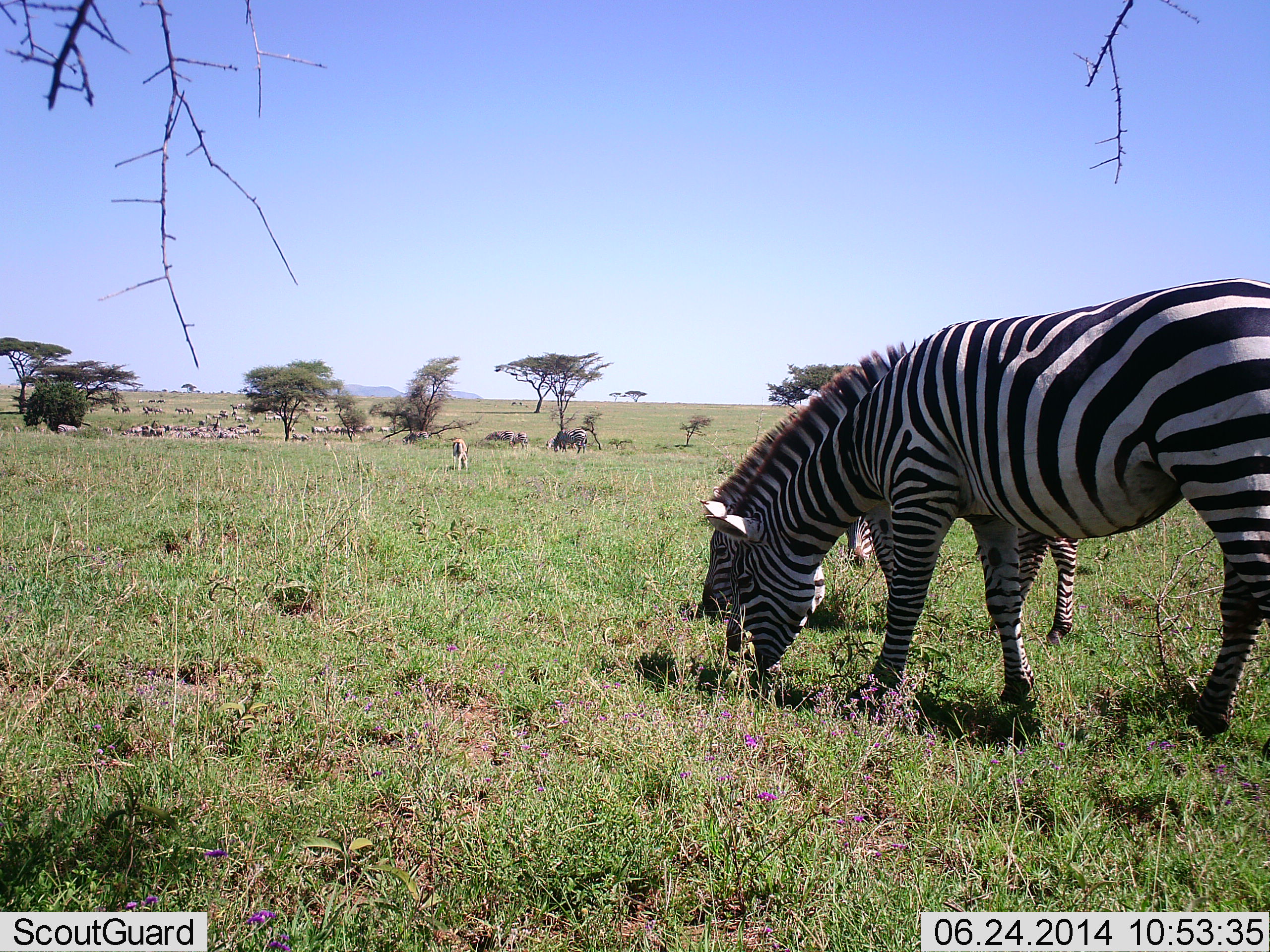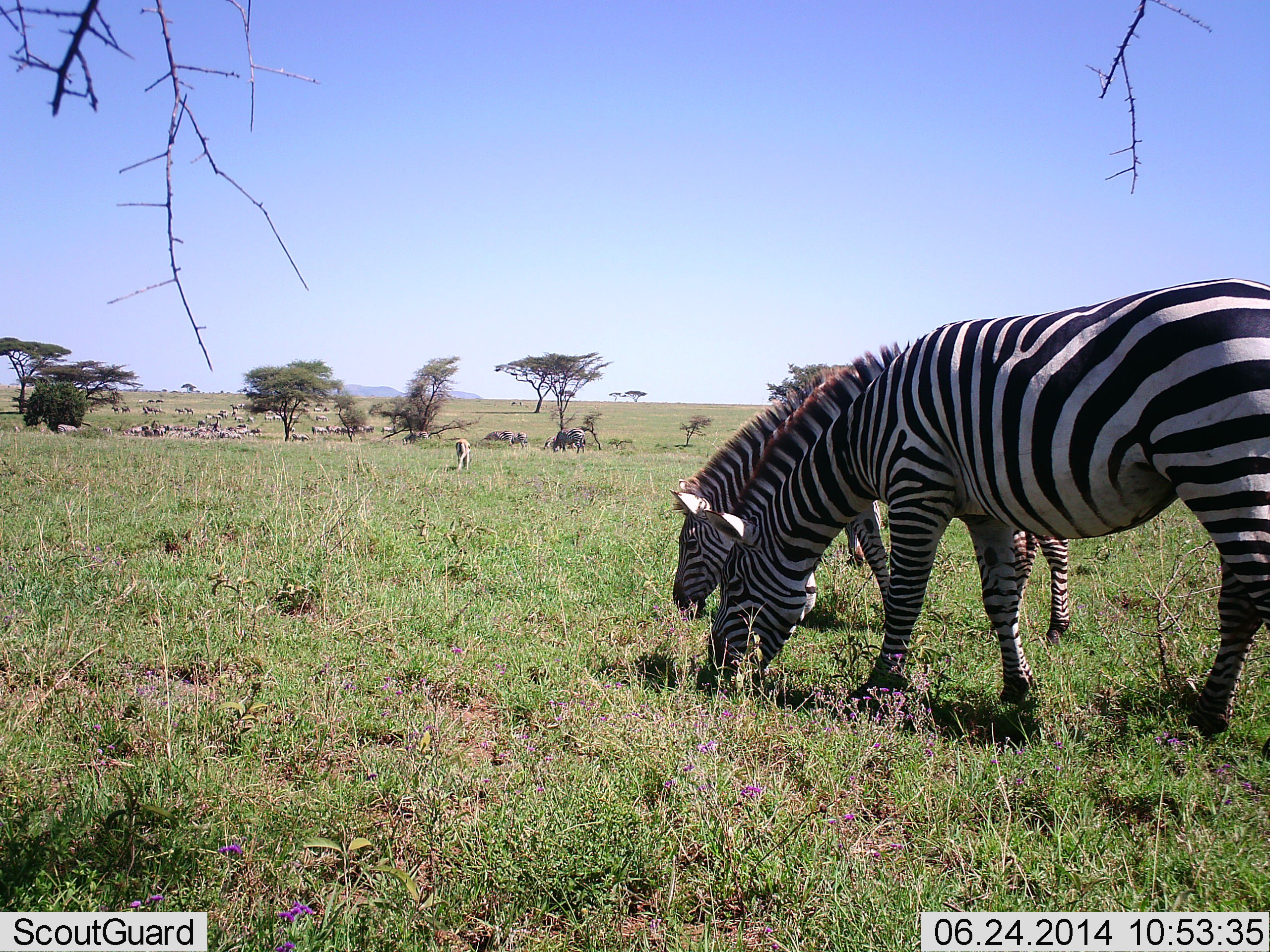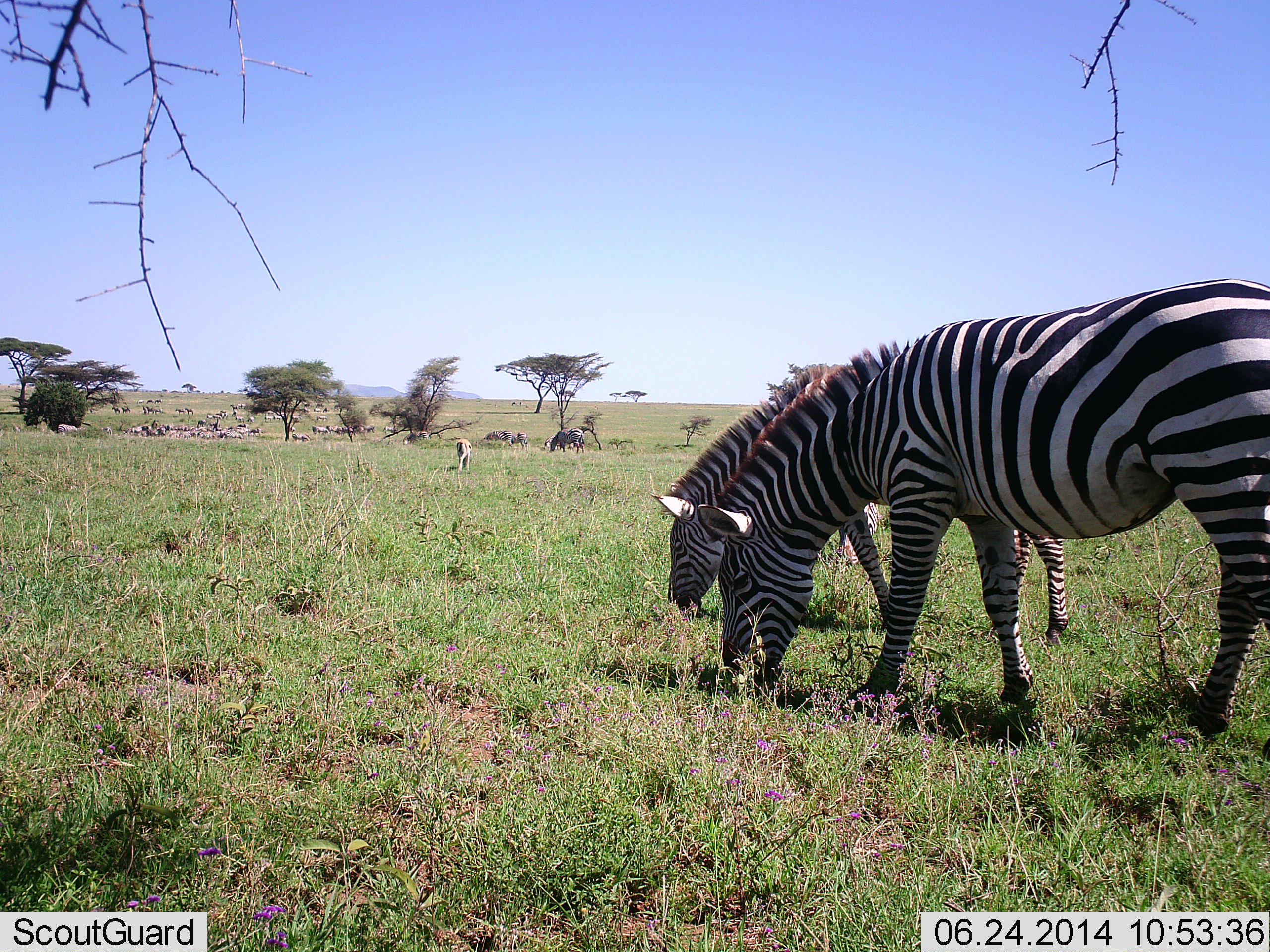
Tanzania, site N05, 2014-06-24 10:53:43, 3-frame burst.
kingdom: Animalia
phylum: Chordata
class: Mammalia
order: Perissodactyla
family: Equidae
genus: Equus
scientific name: Equus quagga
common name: plains zebra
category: zebra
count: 2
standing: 31%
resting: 0%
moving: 0%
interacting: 0%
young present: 0%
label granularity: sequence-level